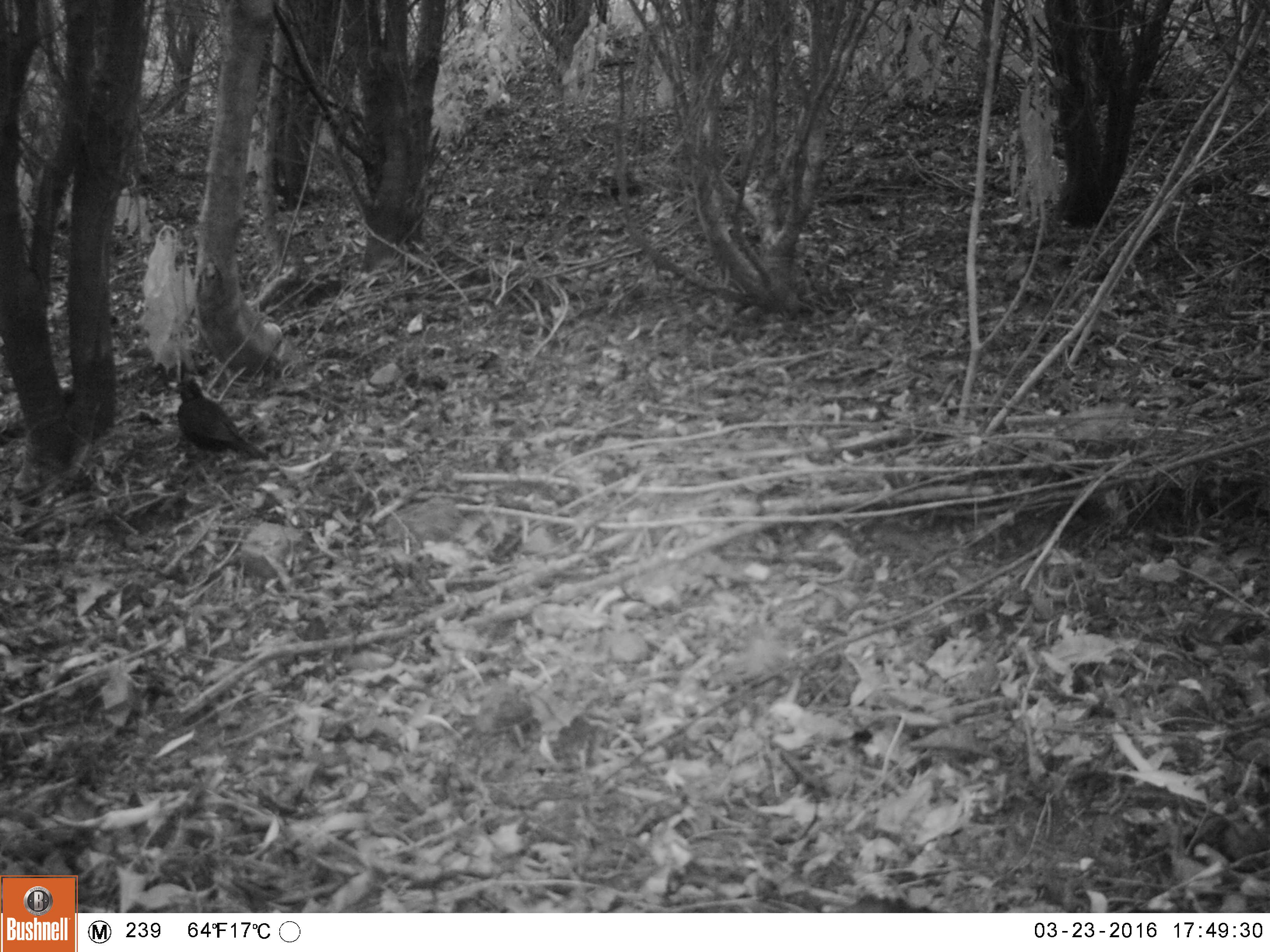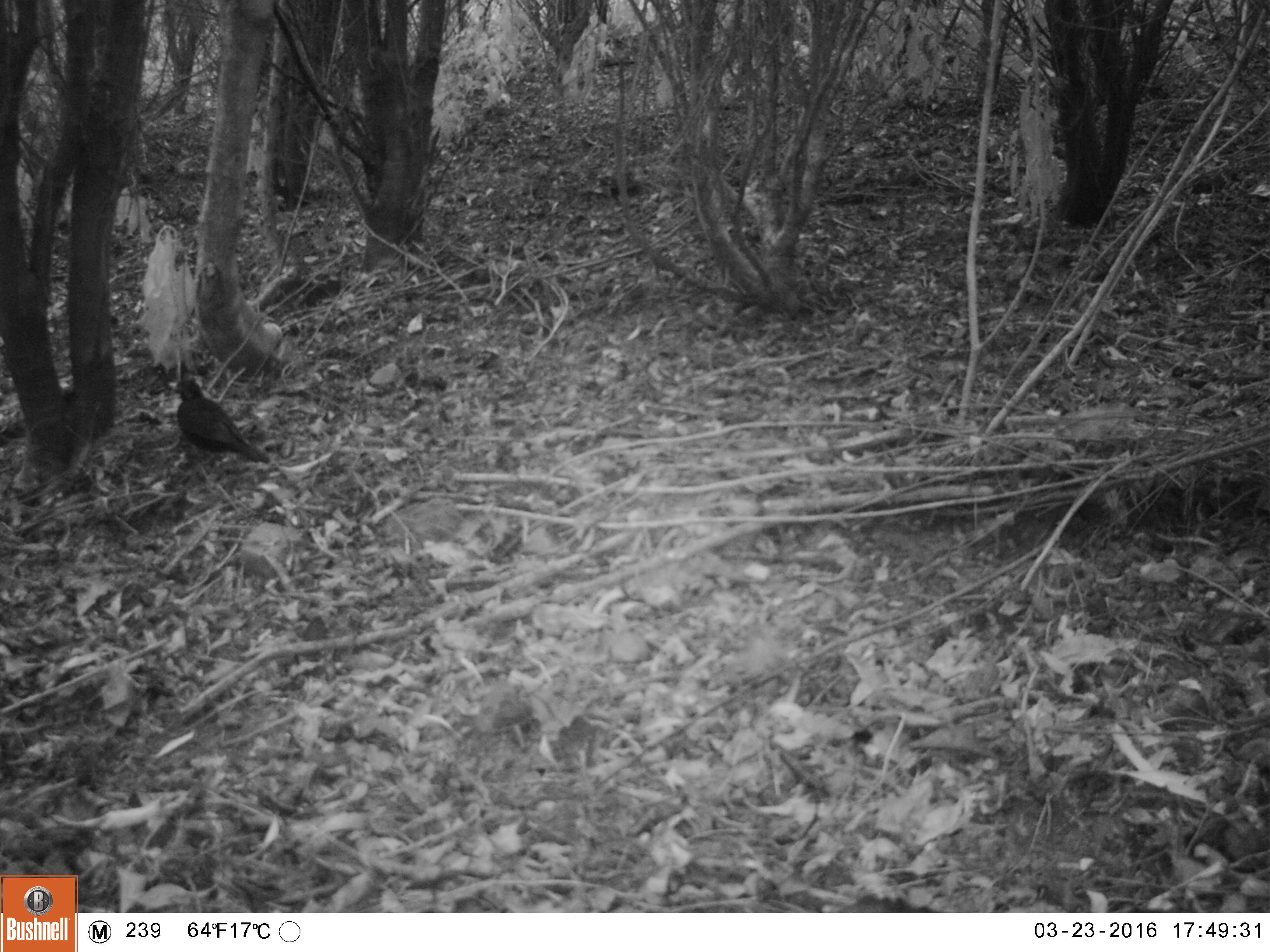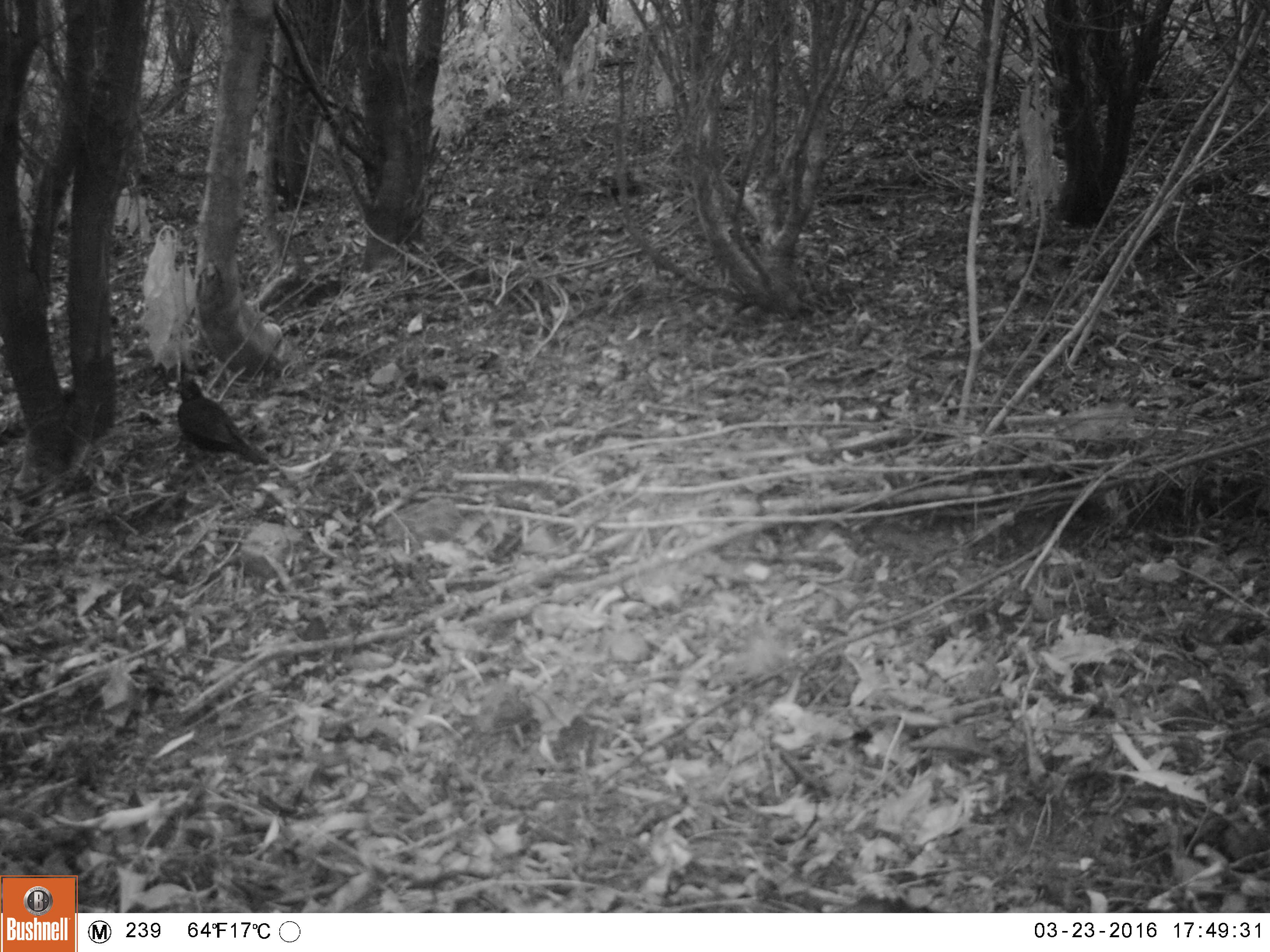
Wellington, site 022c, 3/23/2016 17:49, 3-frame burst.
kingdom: Animalia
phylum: Chordata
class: Aves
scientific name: Aves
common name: bird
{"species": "bird (Aves)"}